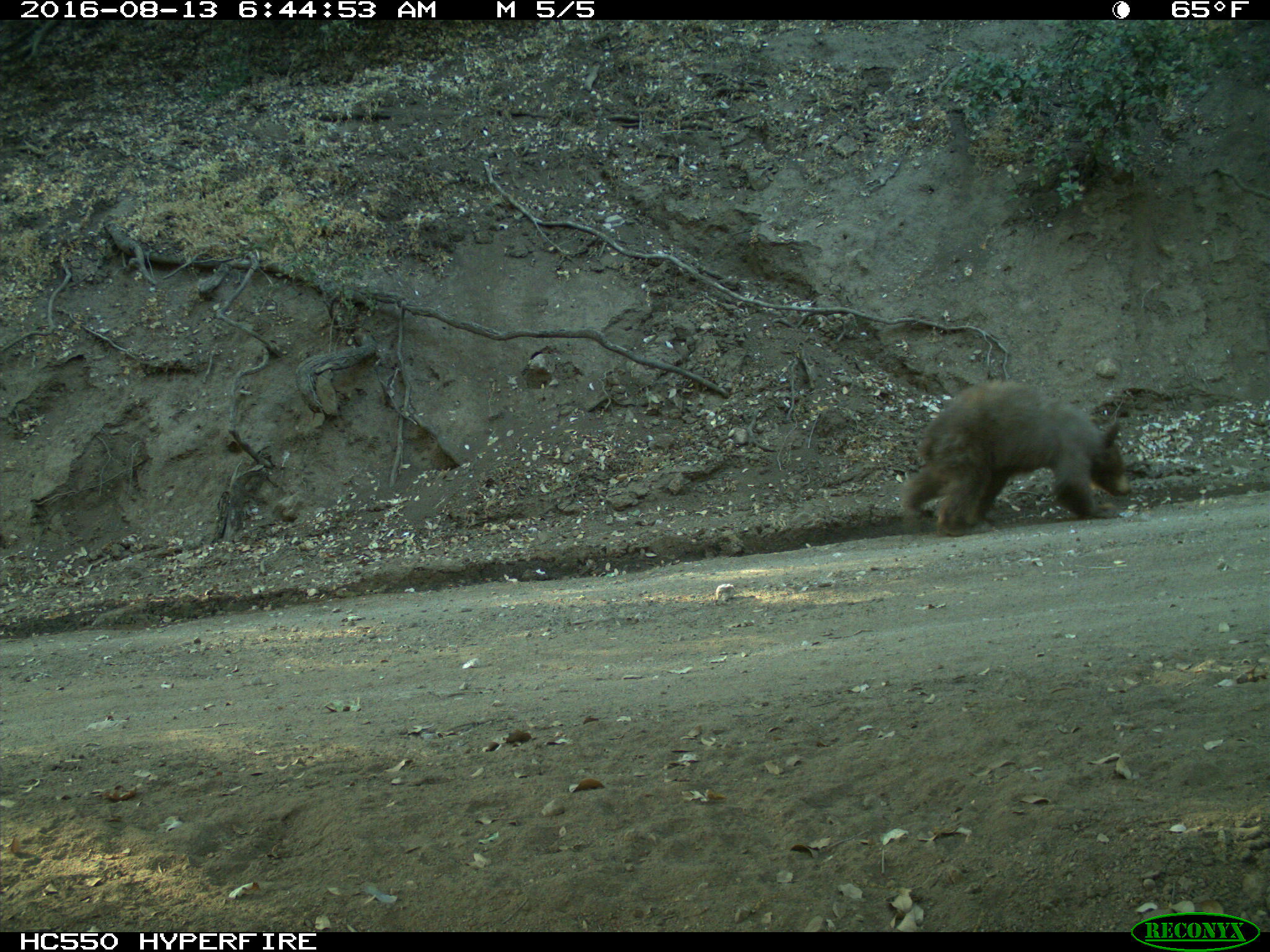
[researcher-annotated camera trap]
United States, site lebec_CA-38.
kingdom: Animalia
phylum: Chordata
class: Mammalia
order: Carnivora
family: Ursidae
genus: Ursus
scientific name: Ursus americanus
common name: american black bear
Ursus americanus (american black bear).